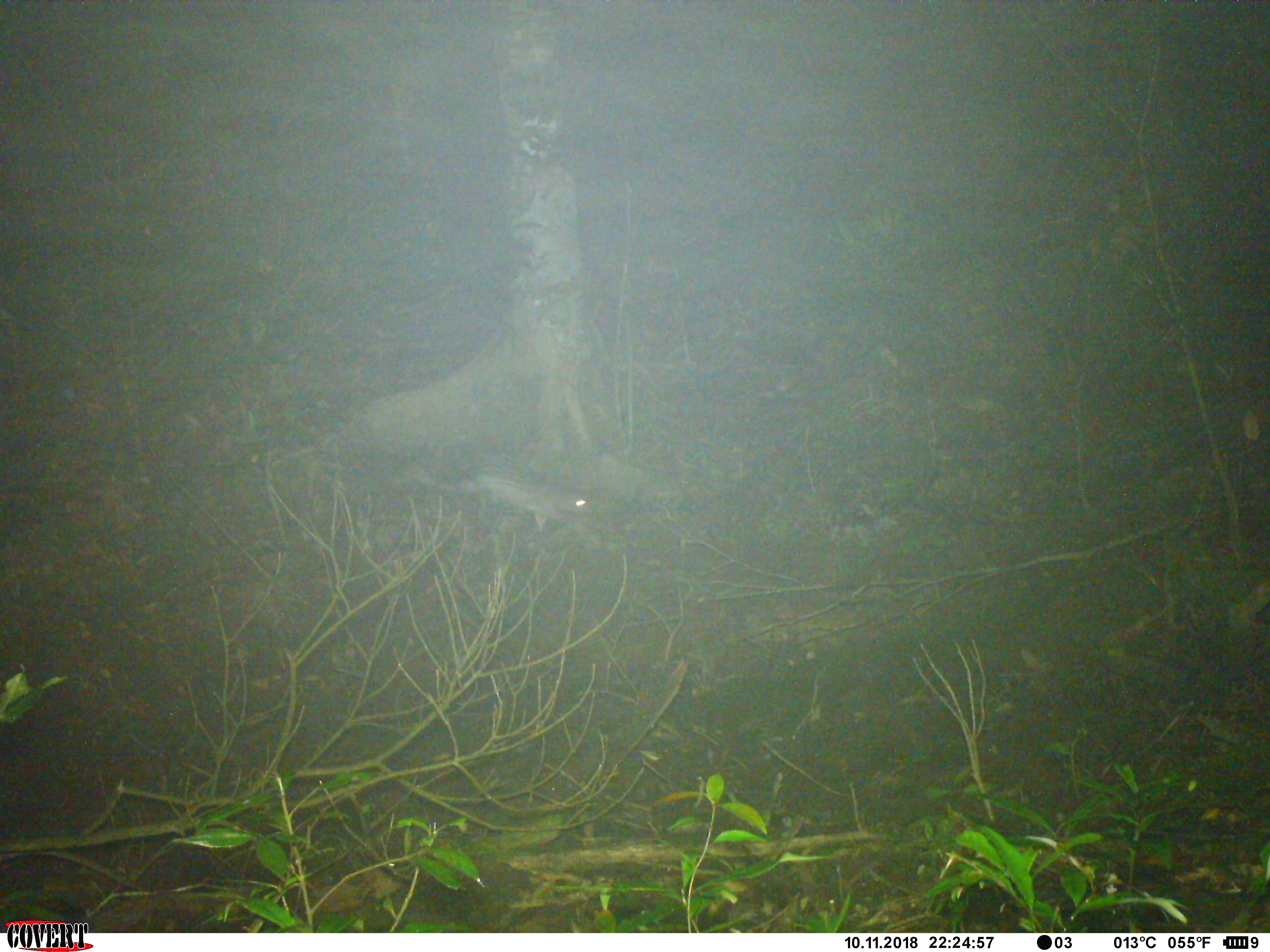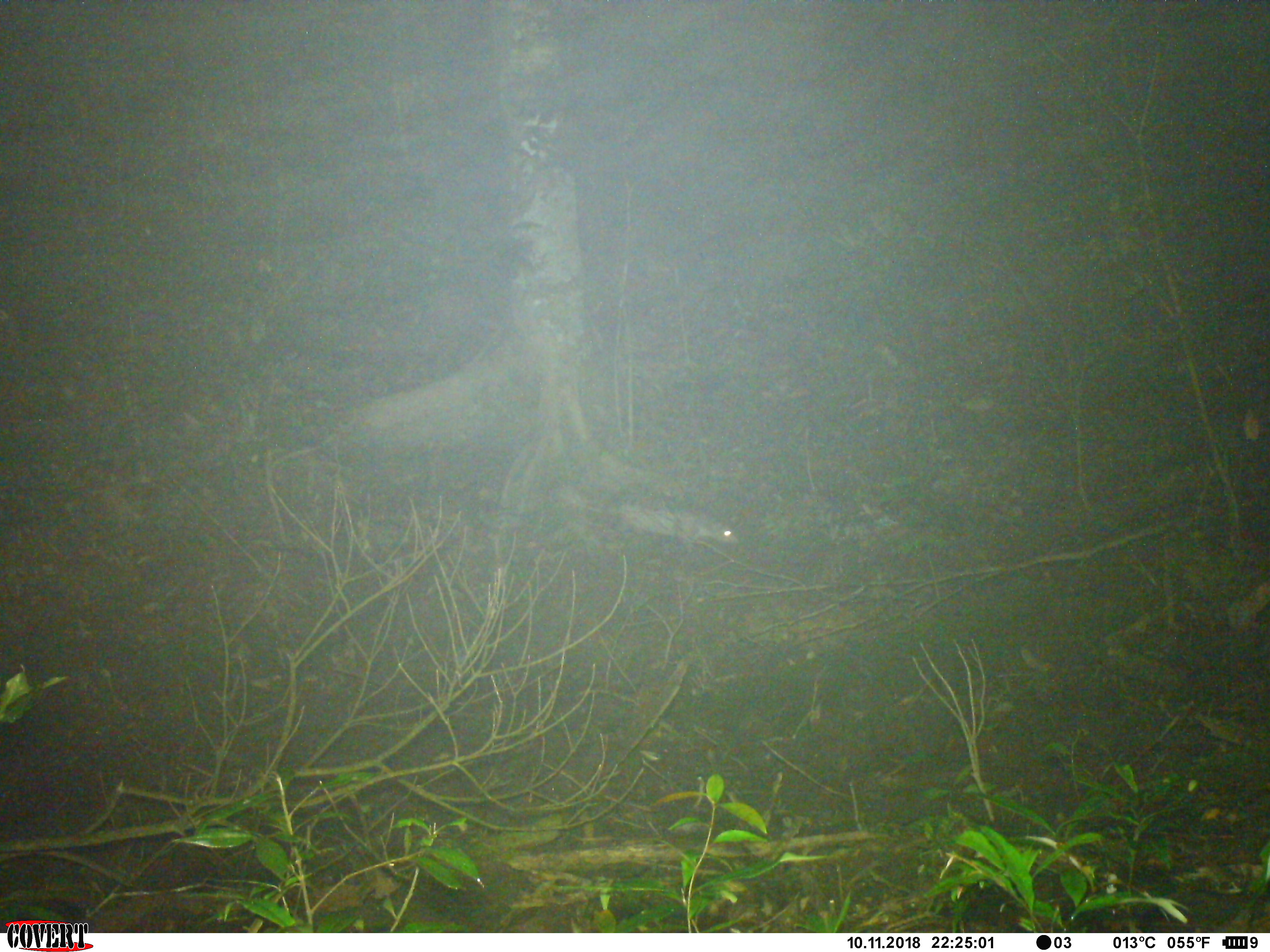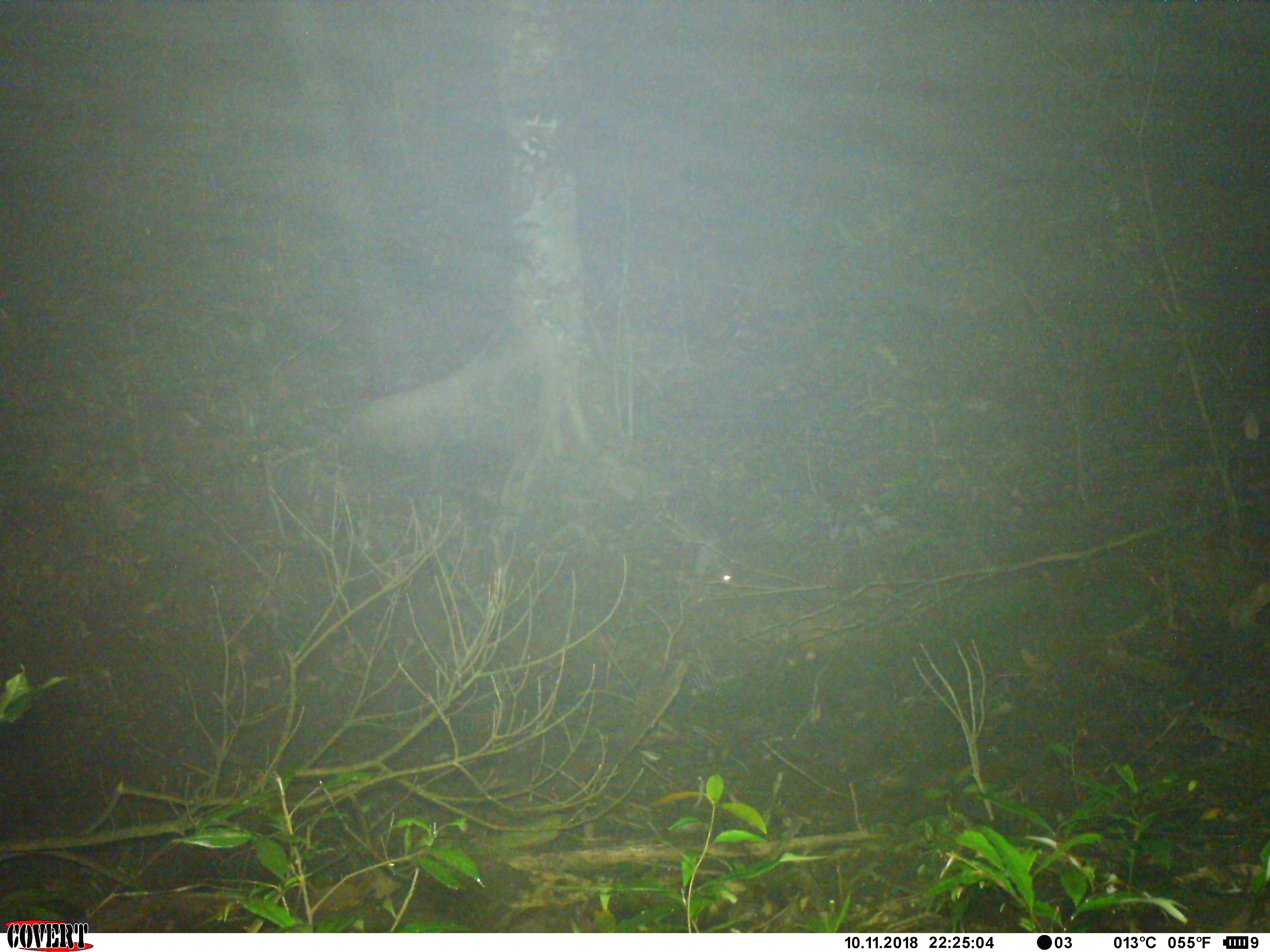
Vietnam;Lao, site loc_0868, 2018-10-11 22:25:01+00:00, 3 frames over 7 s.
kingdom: Animalia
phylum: Chordata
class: Mammalia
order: Rodentia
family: Hystricidae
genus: Atherurus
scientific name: Atherurus macrourus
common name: asiatic brush-tailed porcupine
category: asiatic brush tailed porcupine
Asiatic brush tailed porcupine (asiatic brush-tailed porcupine) (Atherurus macrourus). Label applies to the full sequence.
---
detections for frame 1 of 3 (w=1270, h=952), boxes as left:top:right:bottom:
asiatic brush tailed porcupine: 401:464:594:533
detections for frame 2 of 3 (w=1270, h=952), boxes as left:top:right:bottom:
asiatic brush tailed porcupine: 552:486:739:550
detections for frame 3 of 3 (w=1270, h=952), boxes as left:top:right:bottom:
asiatic brush tailed porcupine: 656:515:732:583